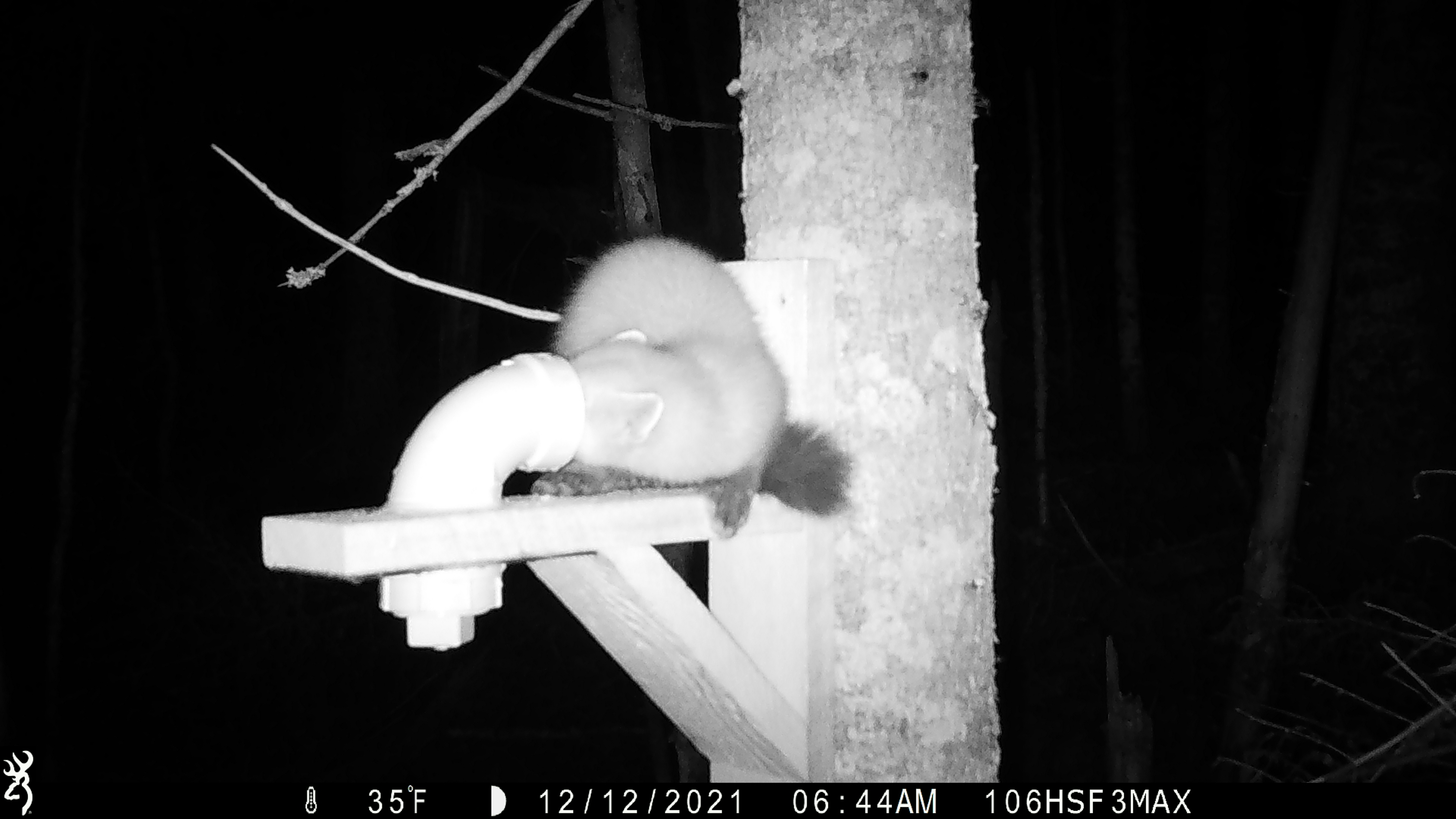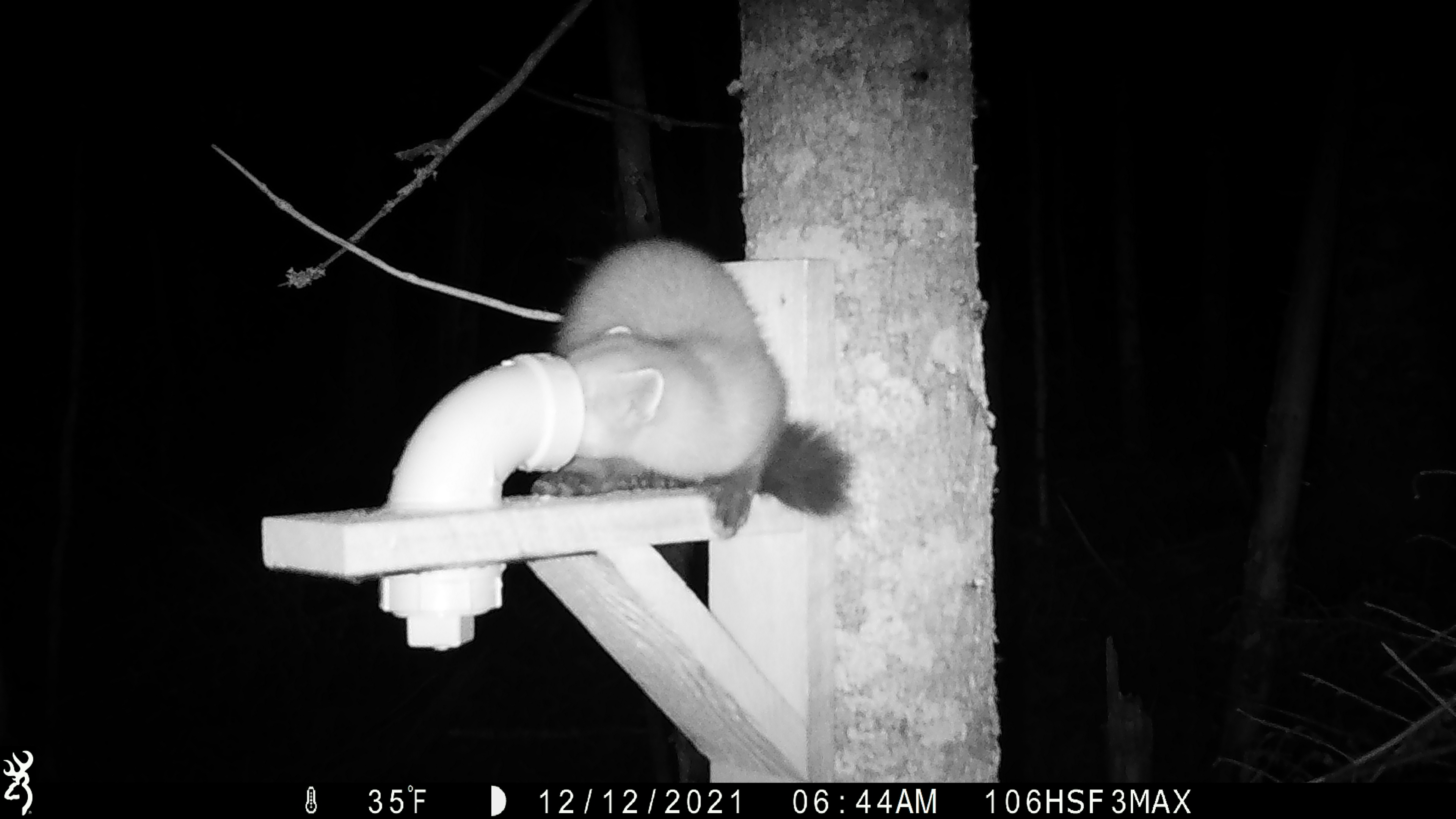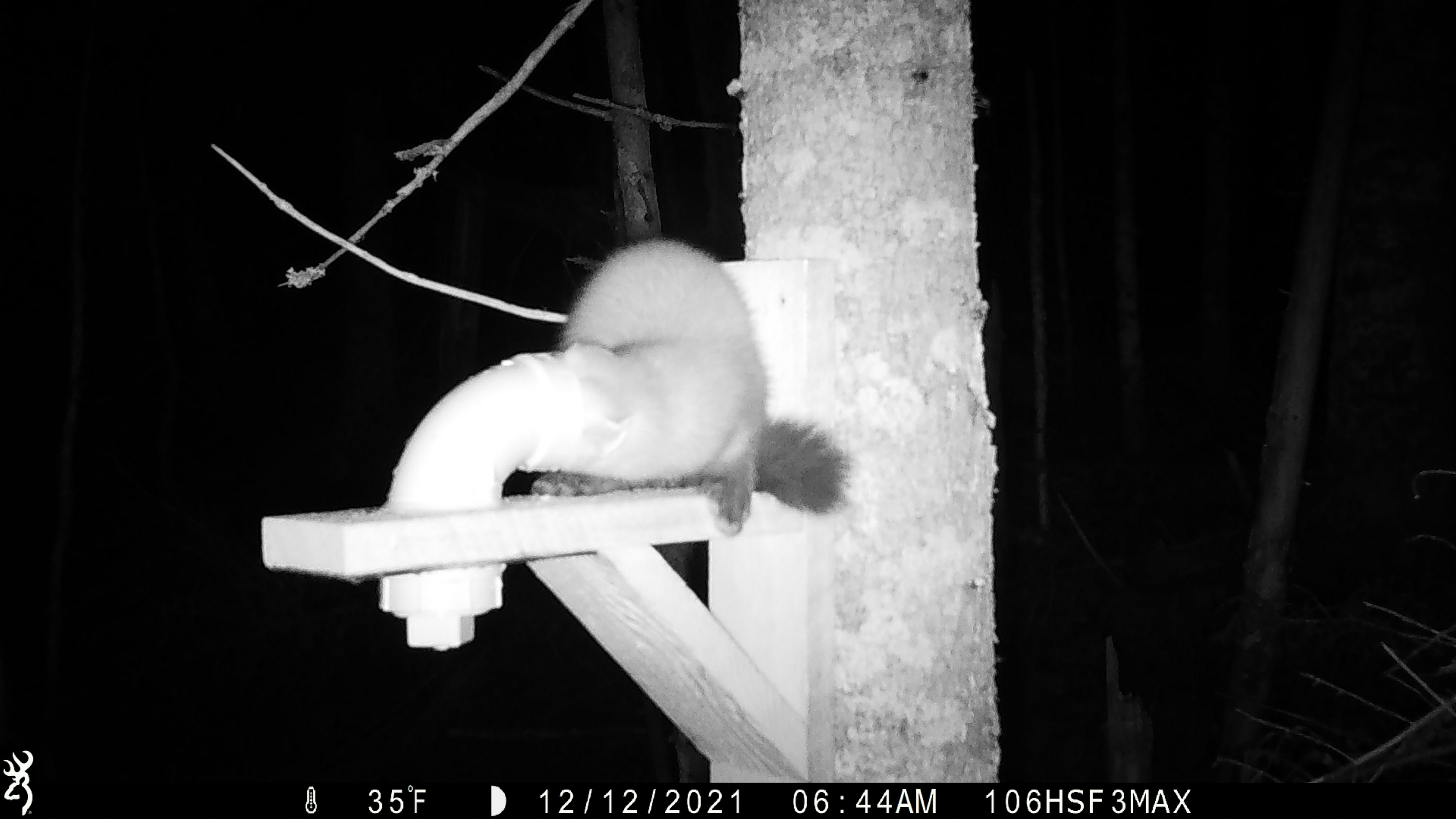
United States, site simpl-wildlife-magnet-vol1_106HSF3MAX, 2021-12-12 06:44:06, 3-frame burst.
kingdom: Animalia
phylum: Chordata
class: Mammalia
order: Carnivora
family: Mustelidae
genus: Martes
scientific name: Martes americana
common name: american marten